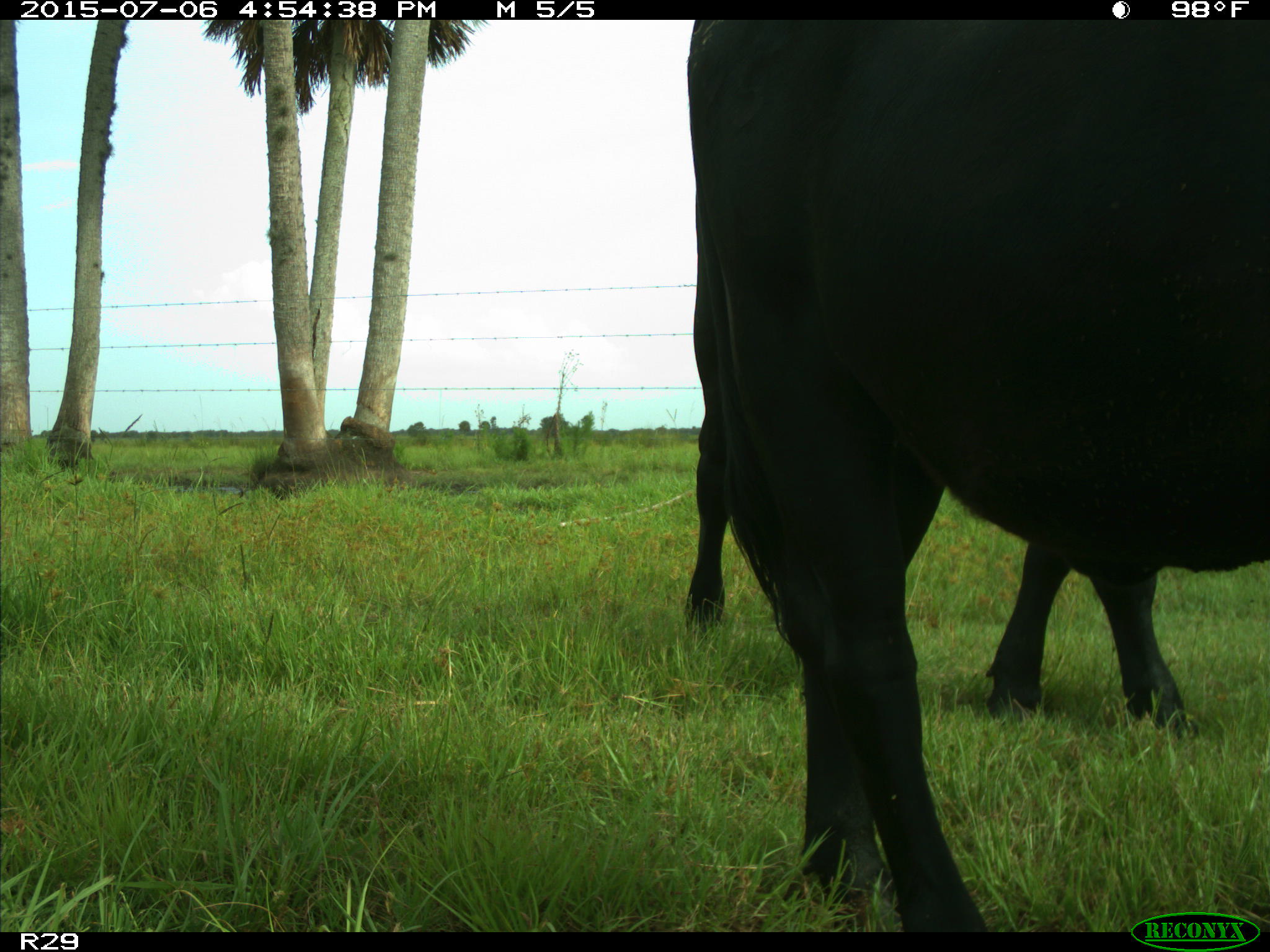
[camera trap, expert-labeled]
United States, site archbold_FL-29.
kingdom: Animalia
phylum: Chordata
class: Mammalia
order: Artiodactyla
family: Bovidae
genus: Bos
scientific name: Bos taurus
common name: domestic cow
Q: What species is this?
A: Bos taurus (domestic cow).